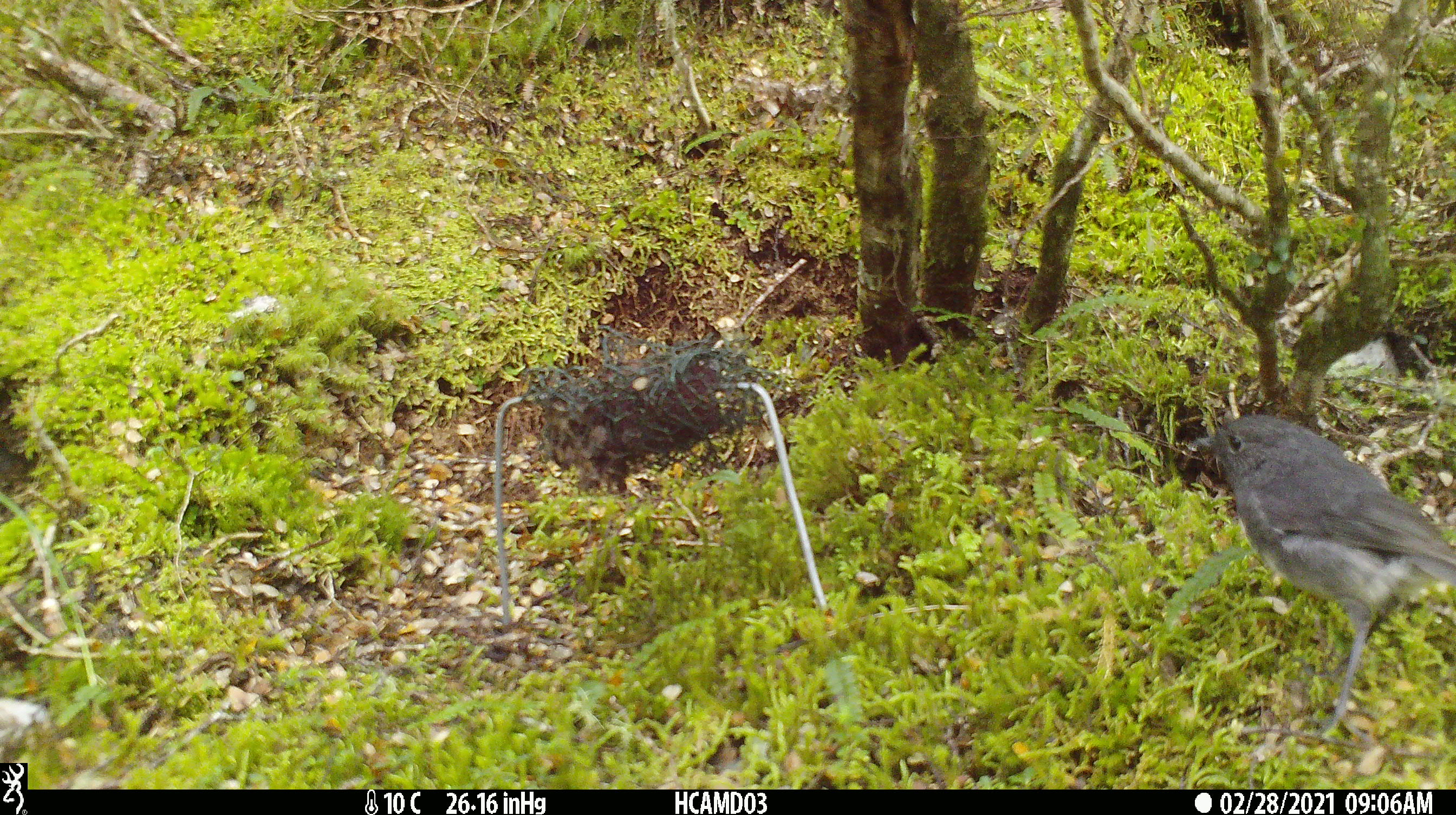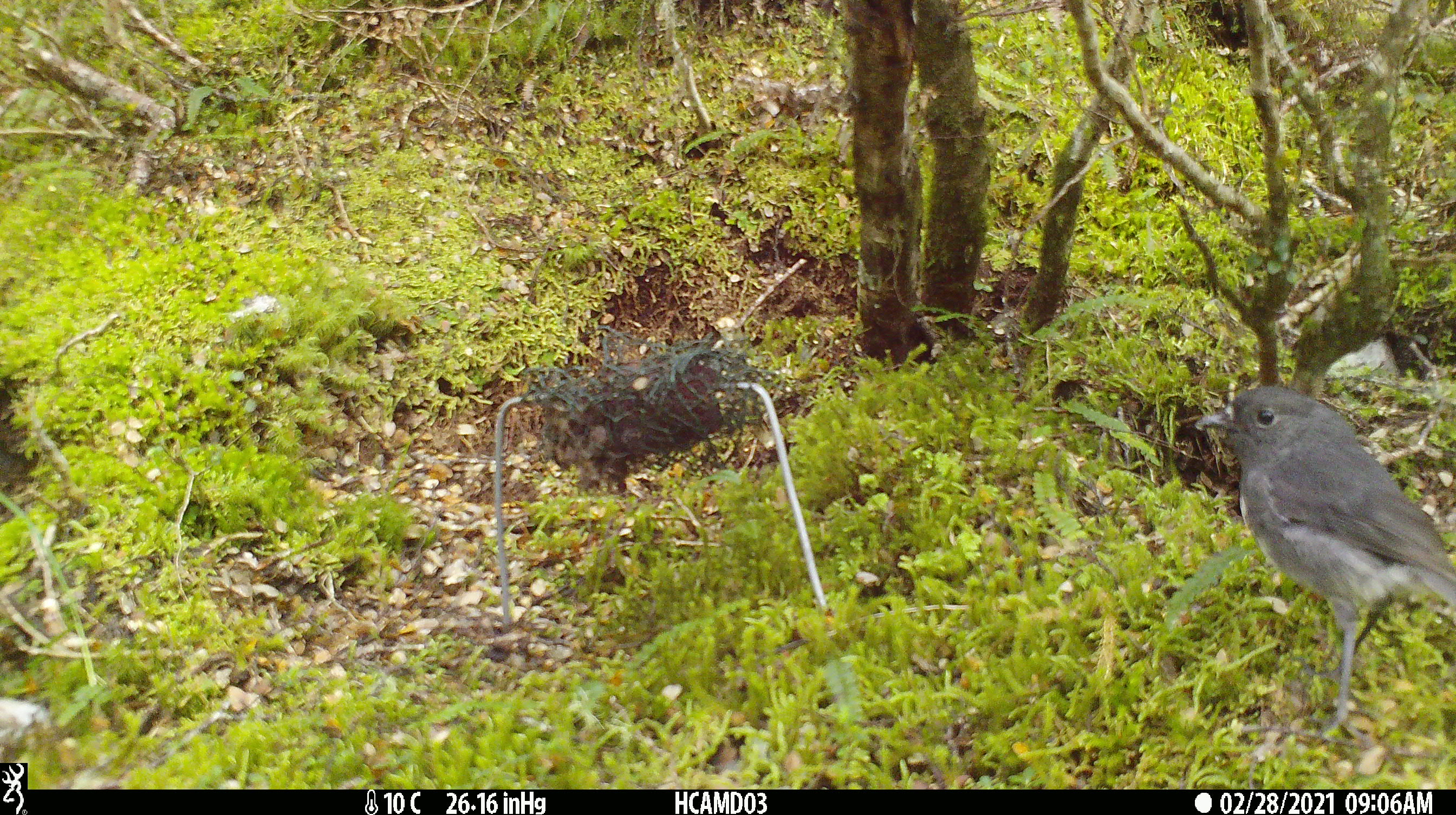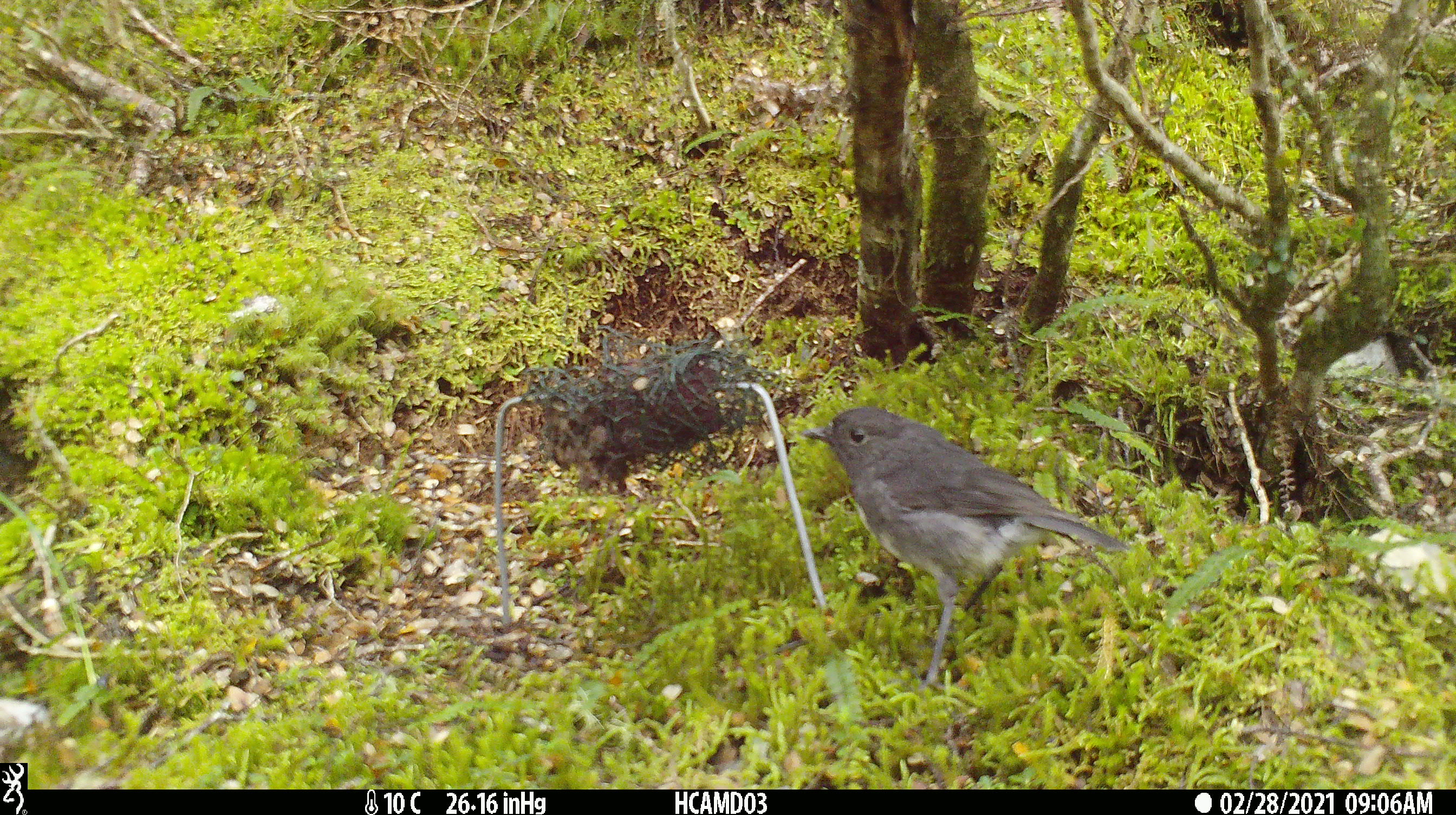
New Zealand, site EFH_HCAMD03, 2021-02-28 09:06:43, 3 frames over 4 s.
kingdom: Animalia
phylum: Chordata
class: Aves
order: Passeriformes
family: Petroicidae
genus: Petroica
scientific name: Petroica australis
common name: new zealand robin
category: robin